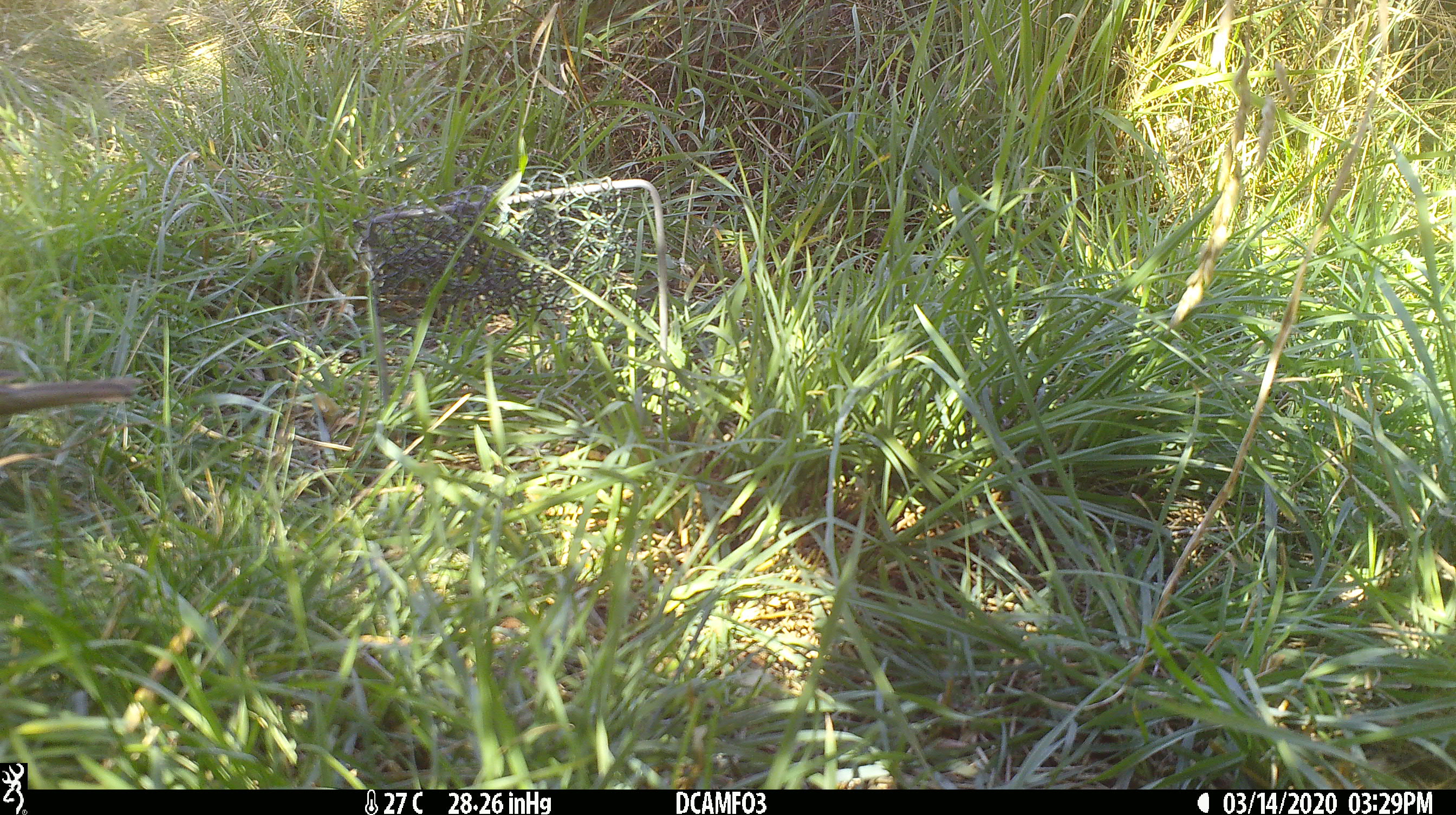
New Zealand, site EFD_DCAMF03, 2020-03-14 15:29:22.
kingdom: Animalia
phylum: Chordata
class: Aves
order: Passeriformes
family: Turdidae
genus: Turdus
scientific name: Turdus philomelos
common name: song thrush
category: thrush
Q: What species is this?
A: Thrush (song thrush) (Turdus philomelos).